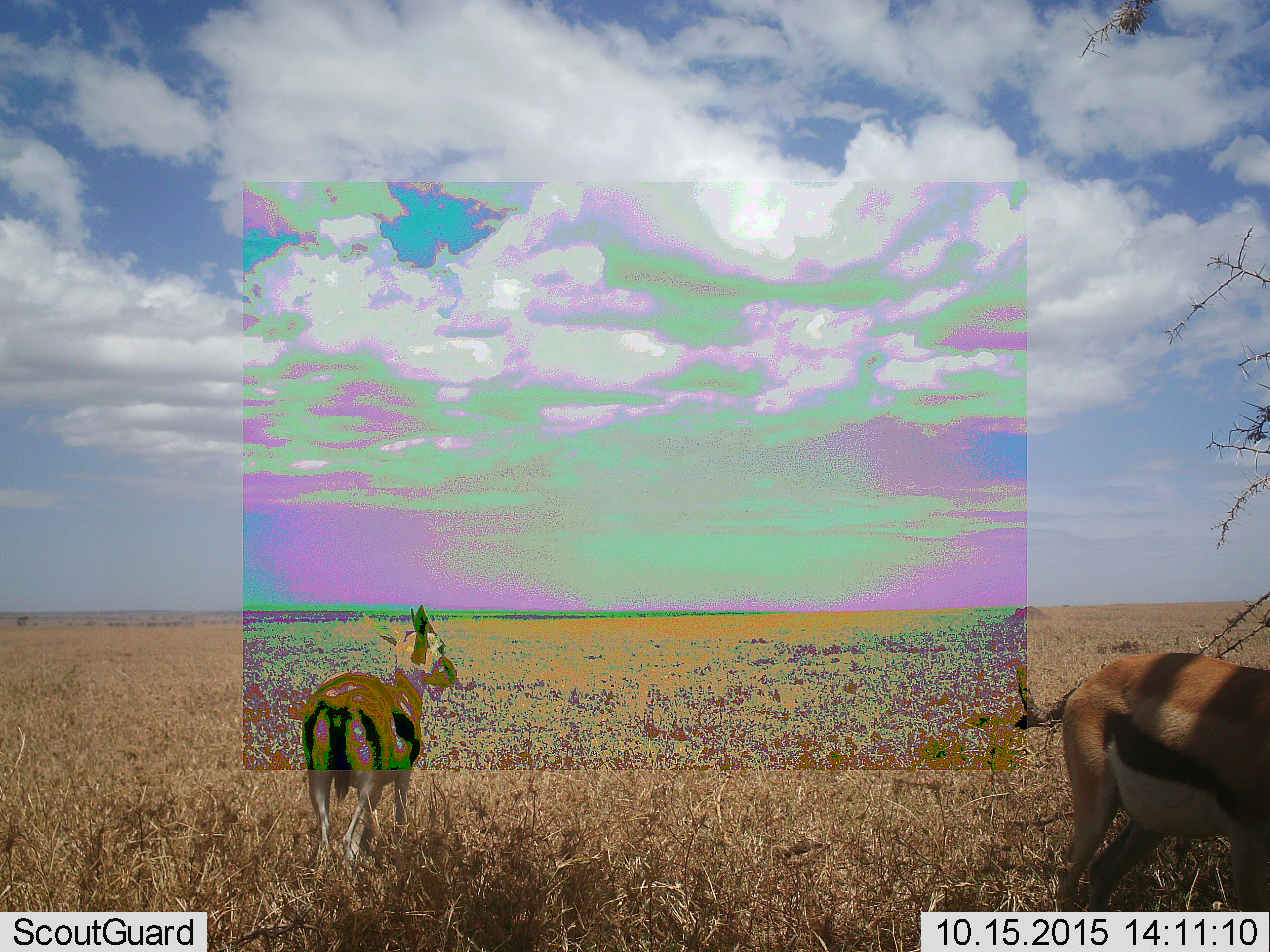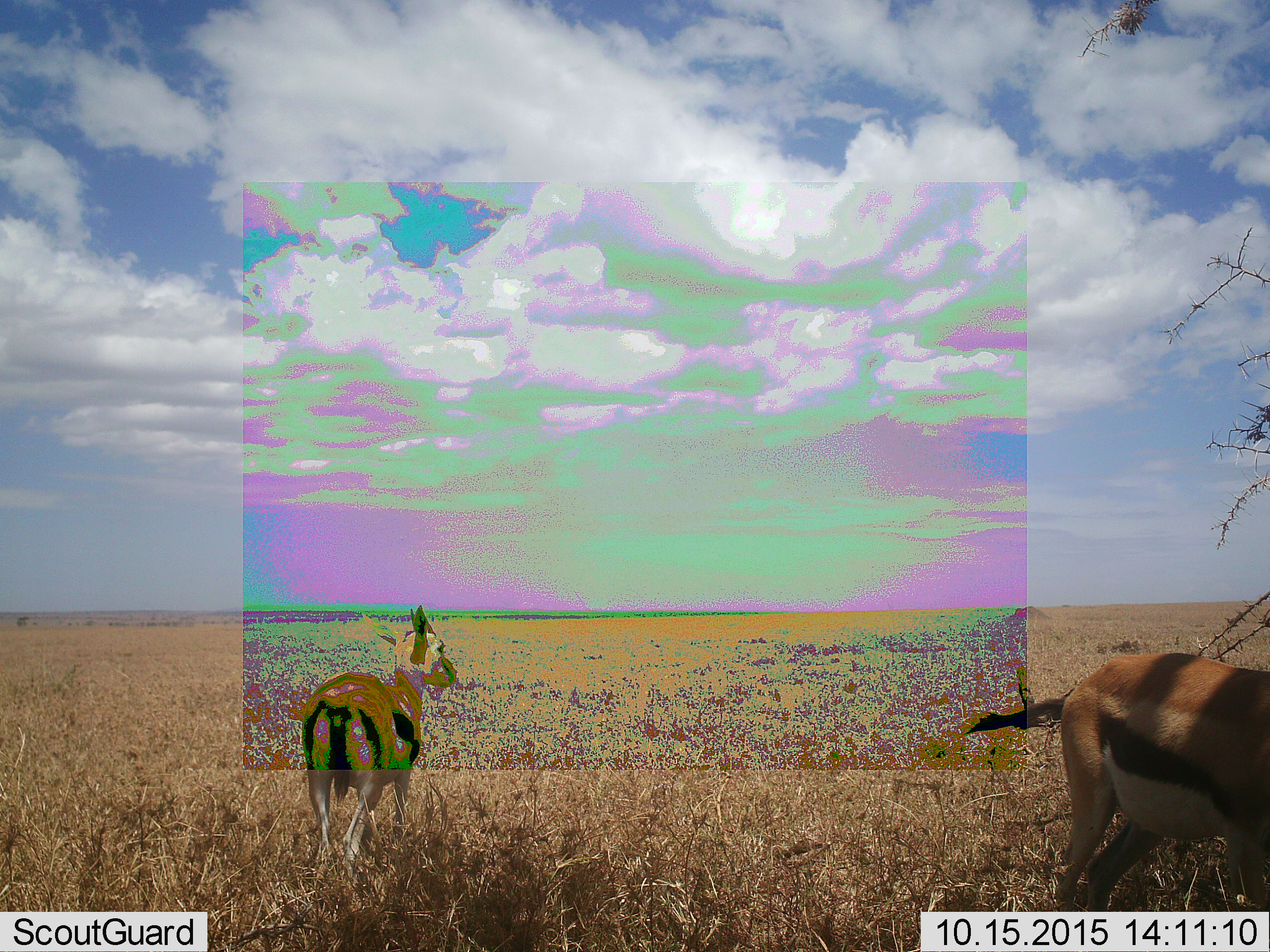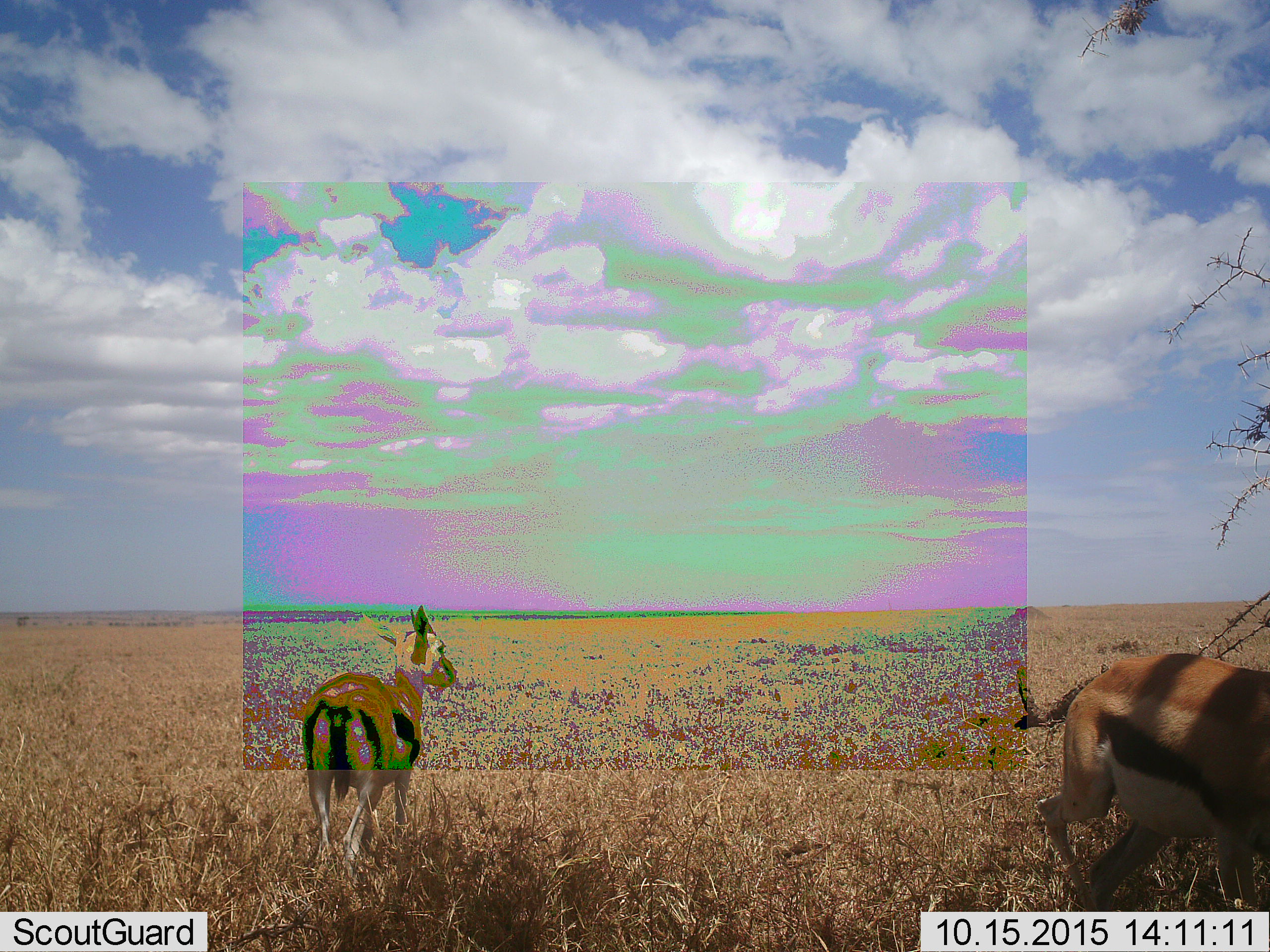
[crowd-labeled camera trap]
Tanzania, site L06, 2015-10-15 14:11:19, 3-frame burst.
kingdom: Animalia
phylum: Chordata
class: Mammalia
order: Artiodactyla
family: Bovidae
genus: Eudorcas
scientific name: Eudorcas thomsonii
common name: thomson's gazelle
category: gazellethomsons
Gazellethomsons (thomson's gazelle) (Eudorcas thomsonii), count 2. Behavior (volunteer vote fractions): standing 100%, resting 0%, moving 30%, interacting 0%. Young present (vote fraction): 0%. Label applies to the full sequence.